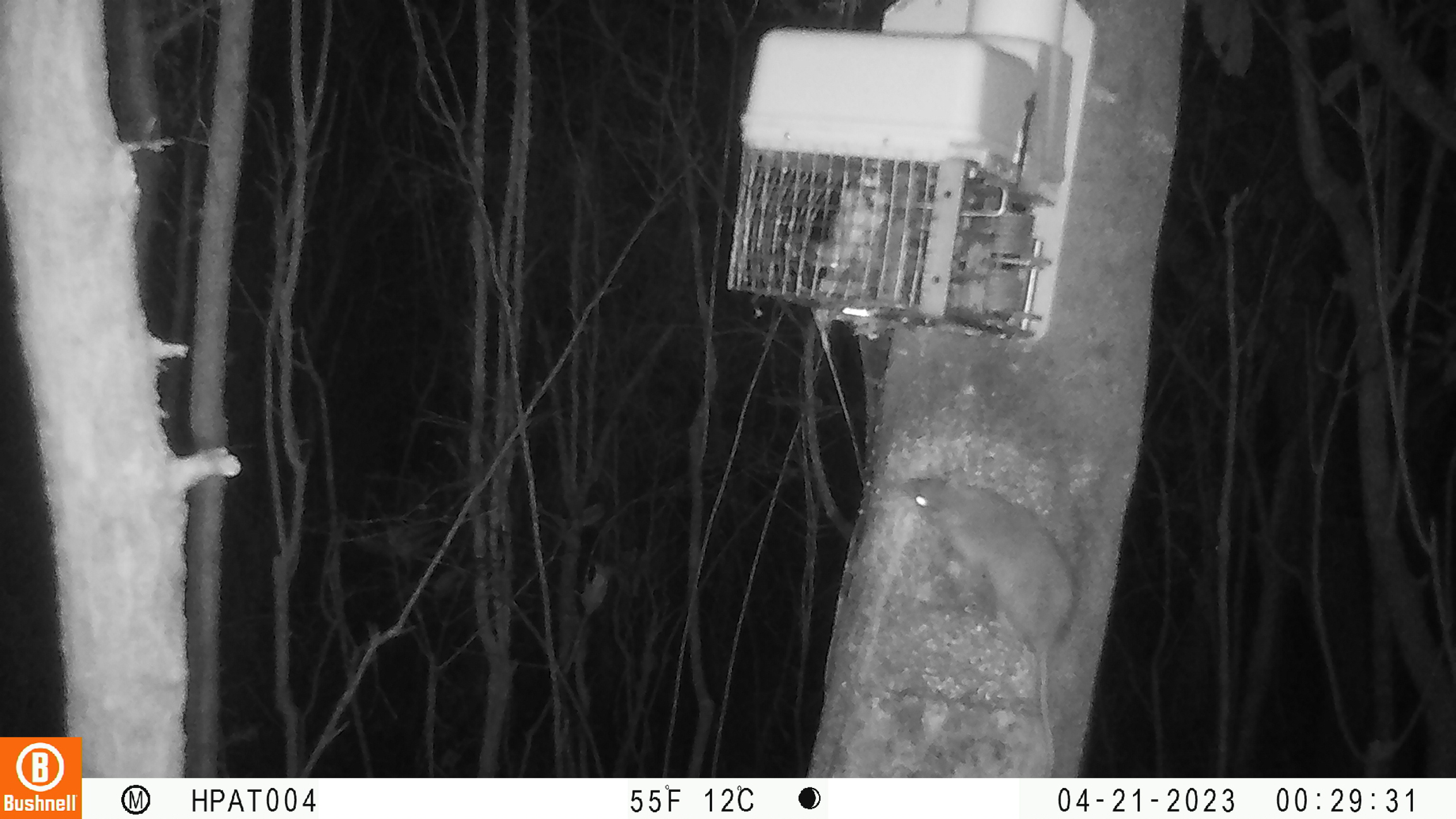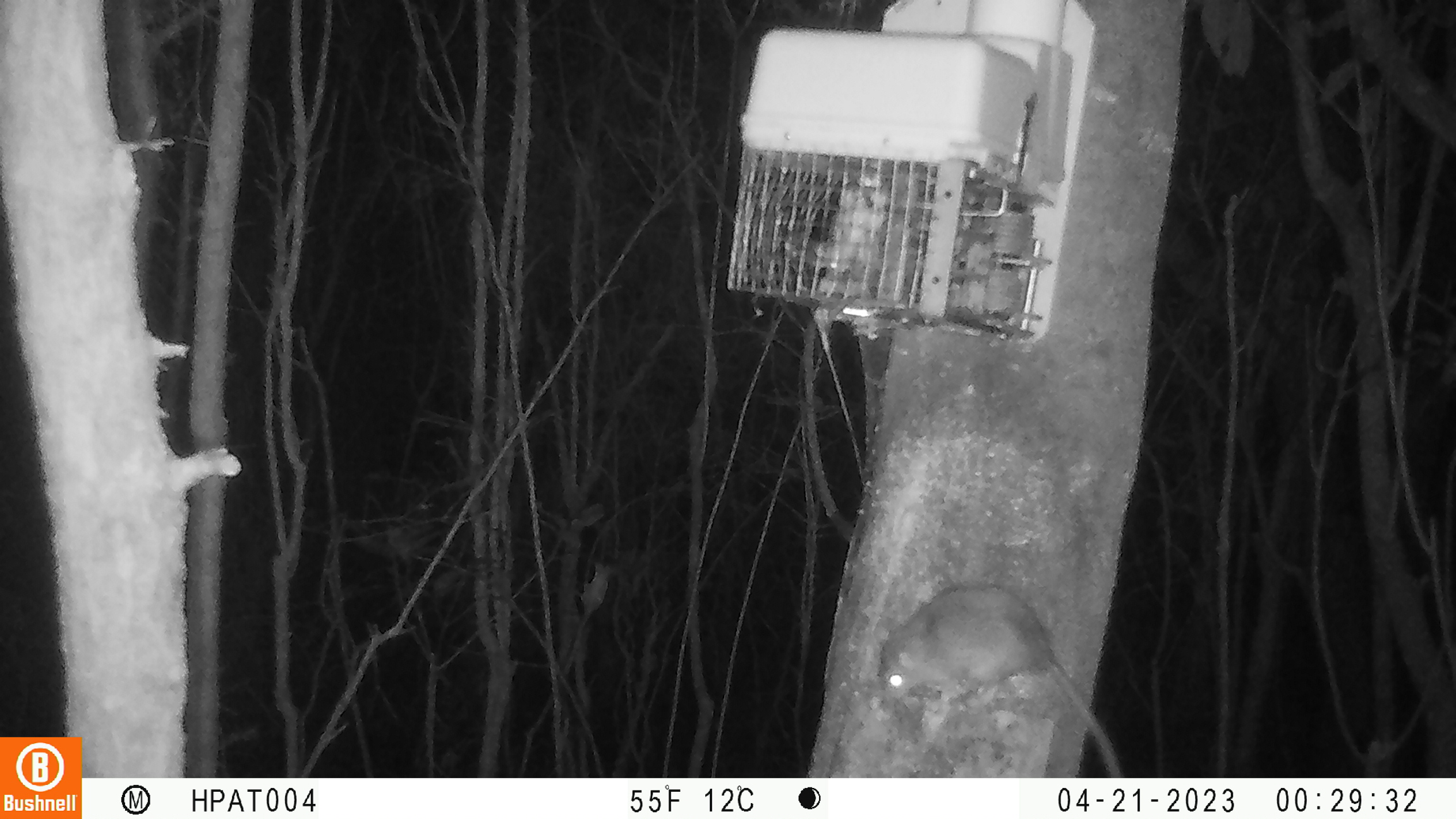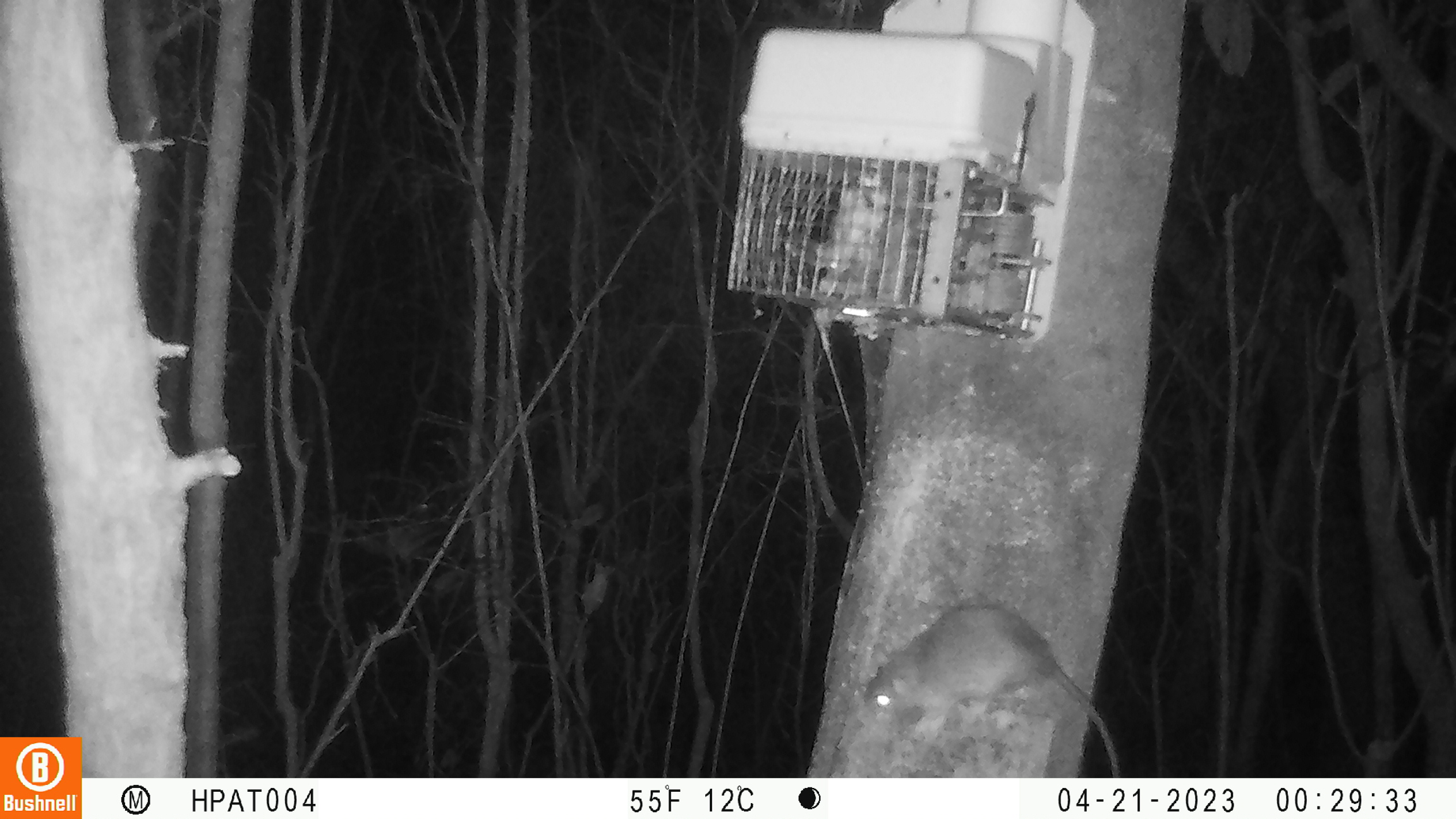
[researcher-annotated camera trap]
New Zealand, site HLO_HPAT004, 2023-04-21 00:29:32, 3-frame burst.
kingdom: Animalia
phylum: Chordata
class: Mammalia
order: Rodentia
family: Muridae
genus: Rattus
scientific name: Rattus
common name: rat